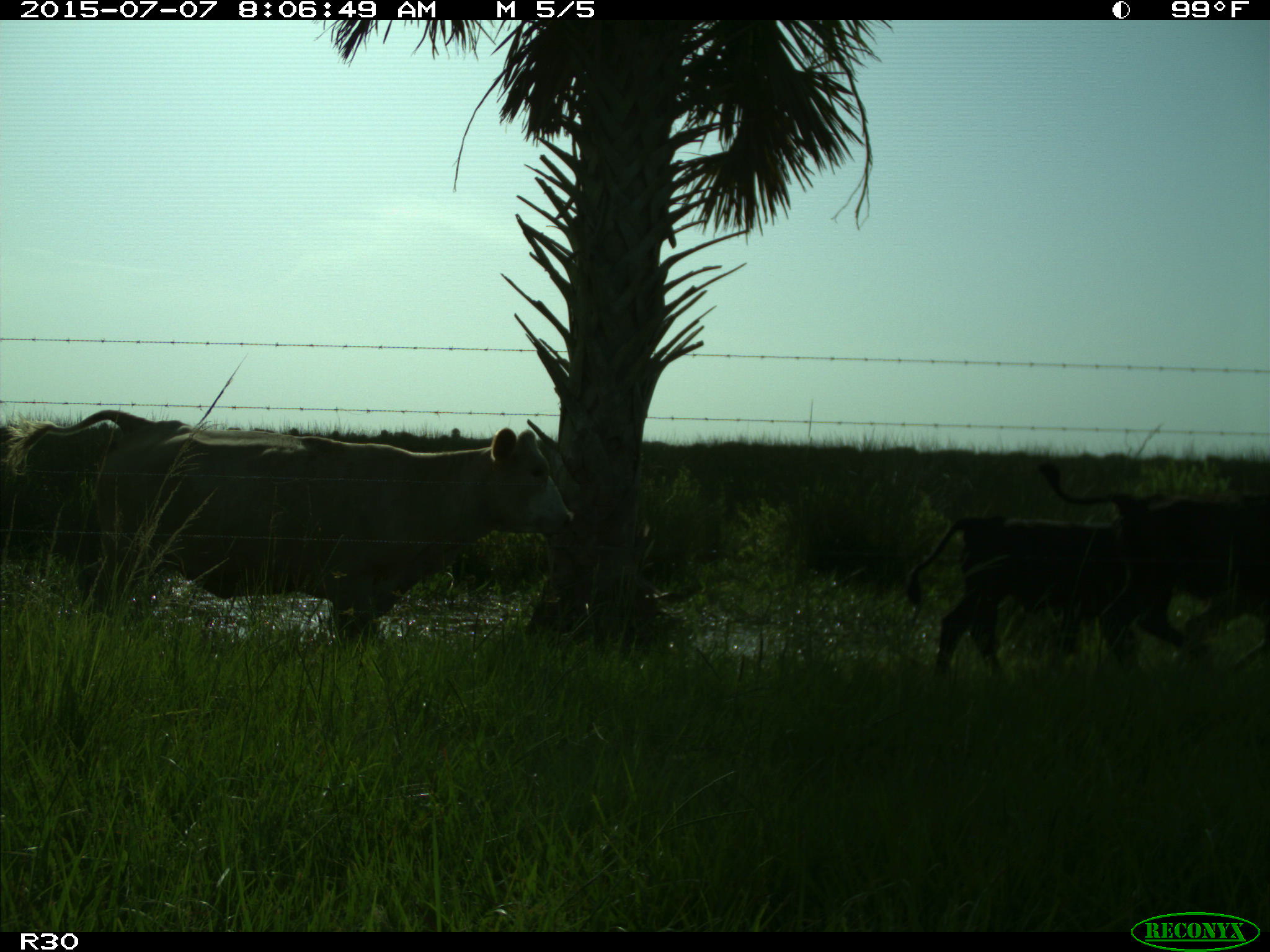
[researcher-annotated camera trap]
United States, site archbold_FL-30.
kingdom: Animalia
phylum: Chordata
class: Mammalia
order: Artiodactyla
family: Bovidae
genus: Bos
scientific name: Bos taurus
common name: domestic cow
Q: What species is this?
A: Bos taurus (domestic cow).